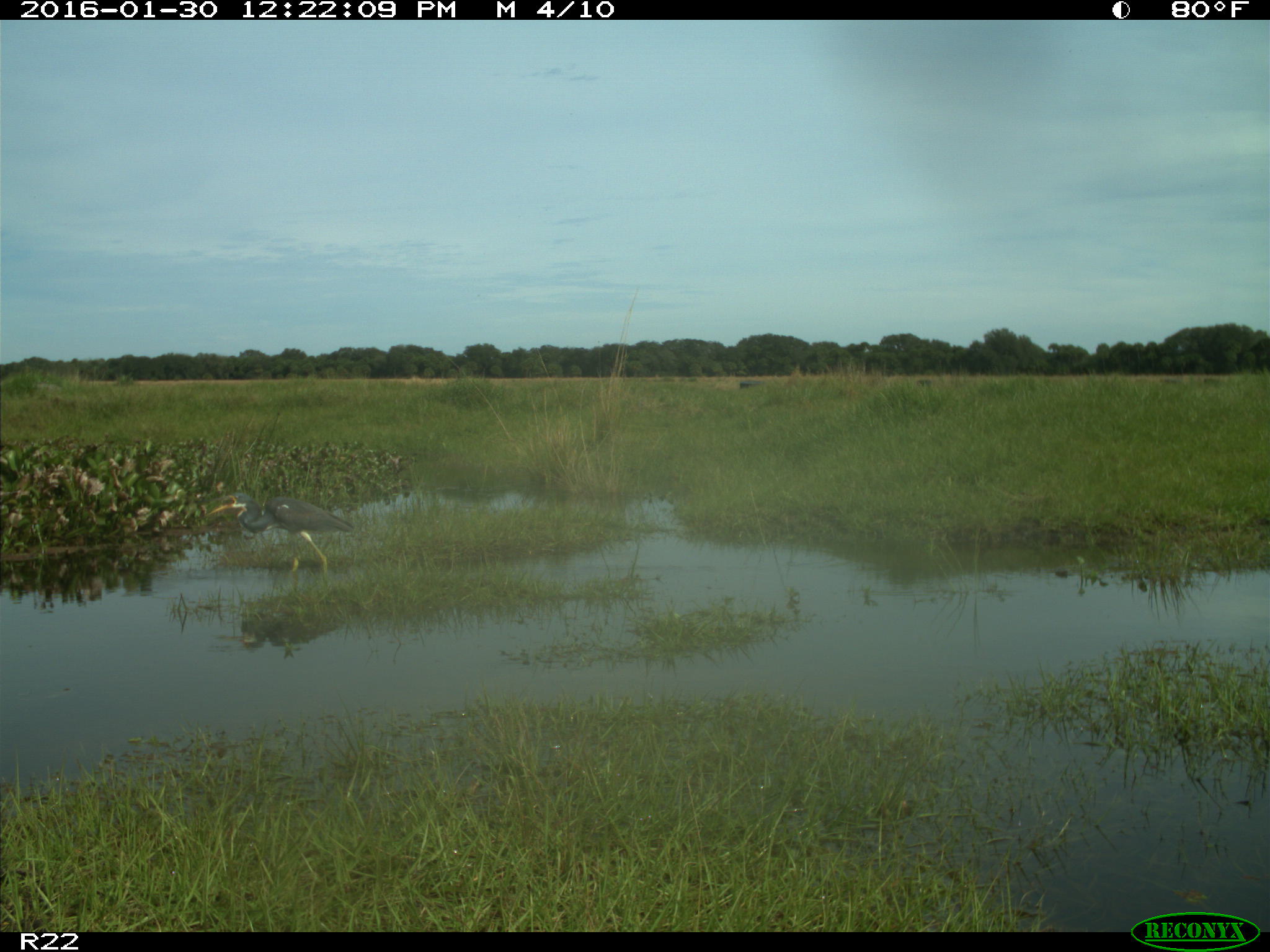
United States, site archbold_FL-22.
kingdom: Animalia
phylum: Chordata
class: Aves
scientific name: Aves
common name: birds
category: unidentified bird